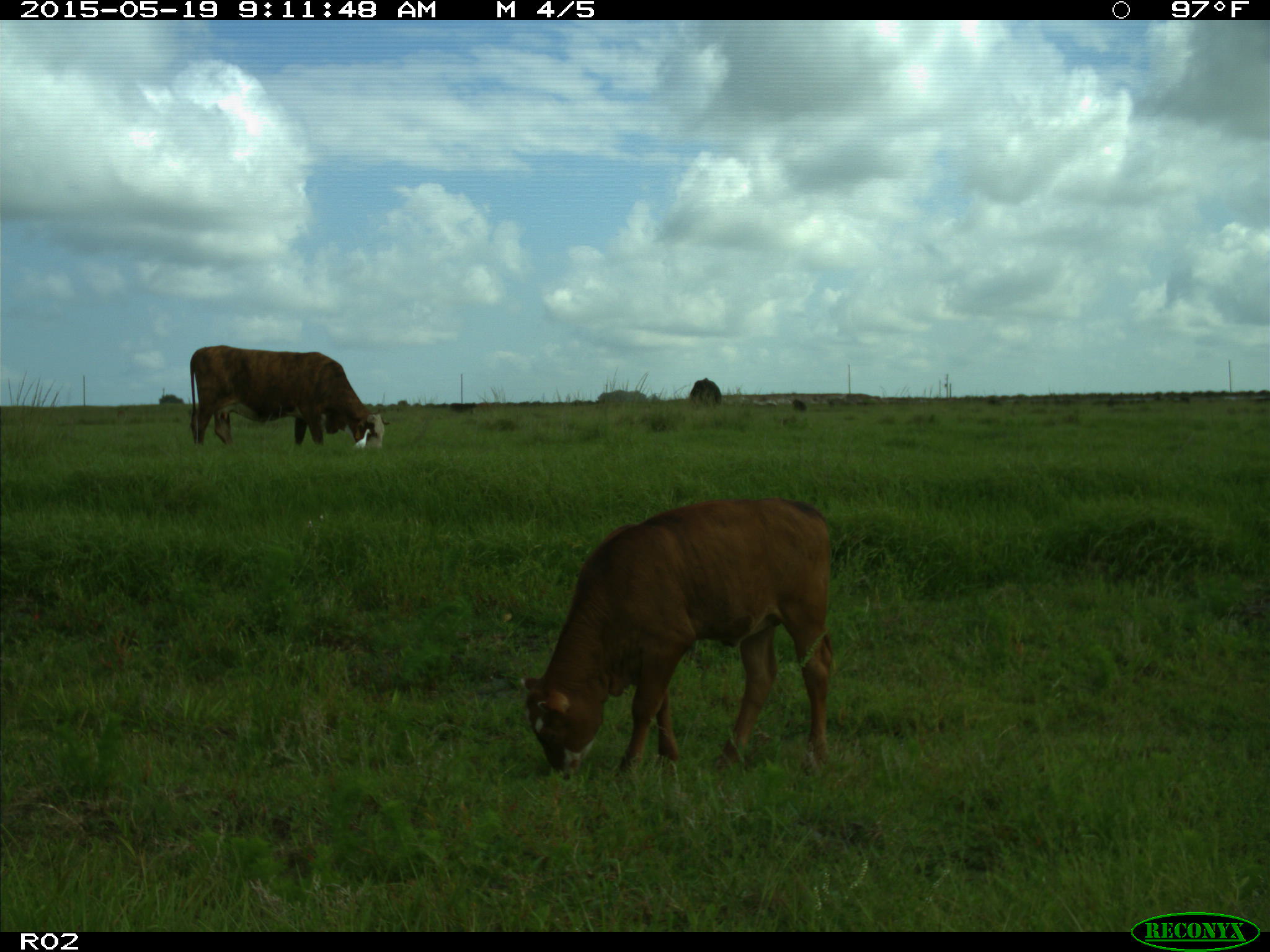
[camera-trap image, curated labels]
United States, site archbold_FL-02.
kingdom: Animalia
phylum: Chordata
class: Mammalia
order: Artiodactyla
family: Bovidae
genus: Bos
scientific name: Bos taurus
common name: domestic cow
Bos taurus (domestic cow).